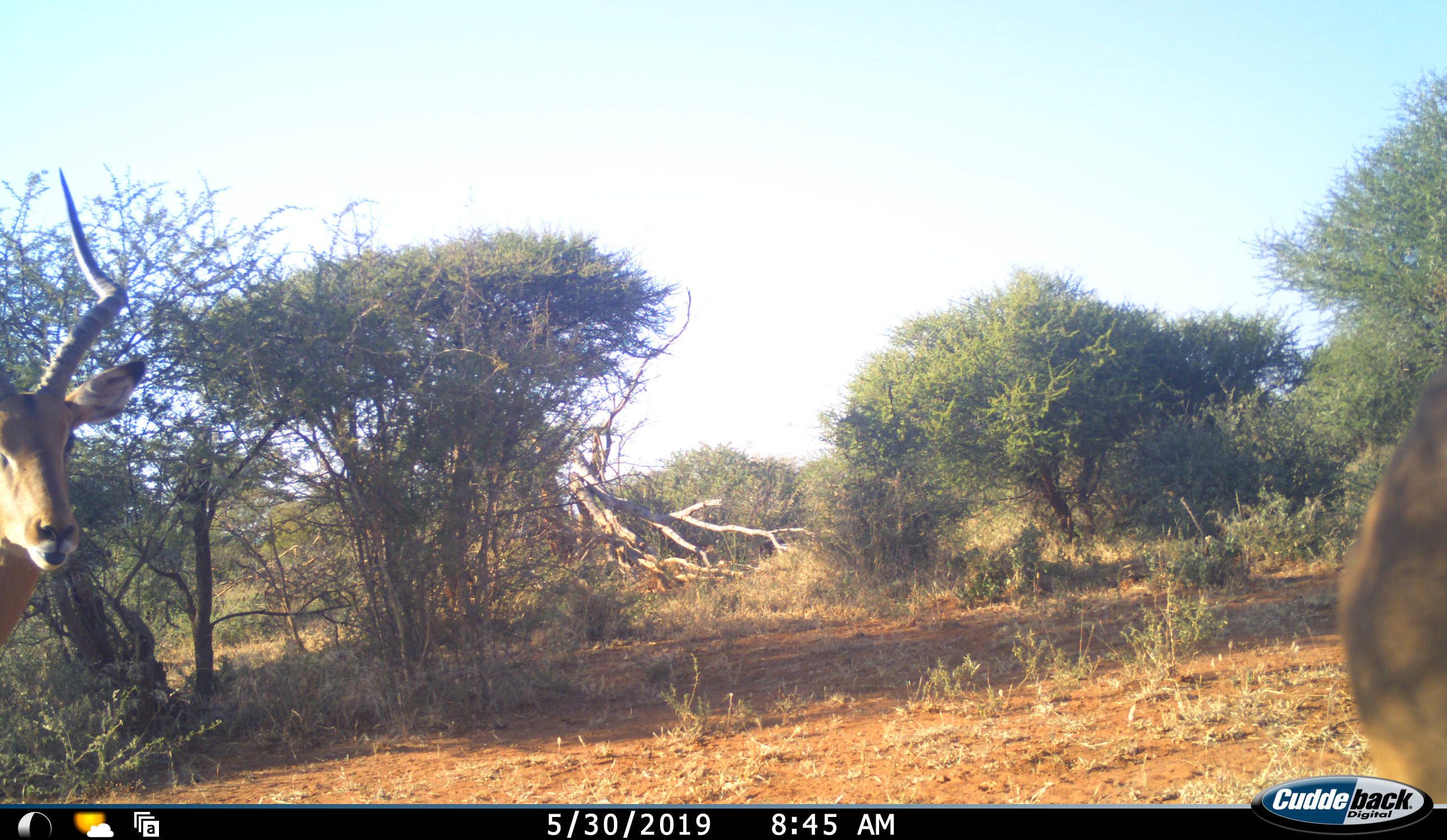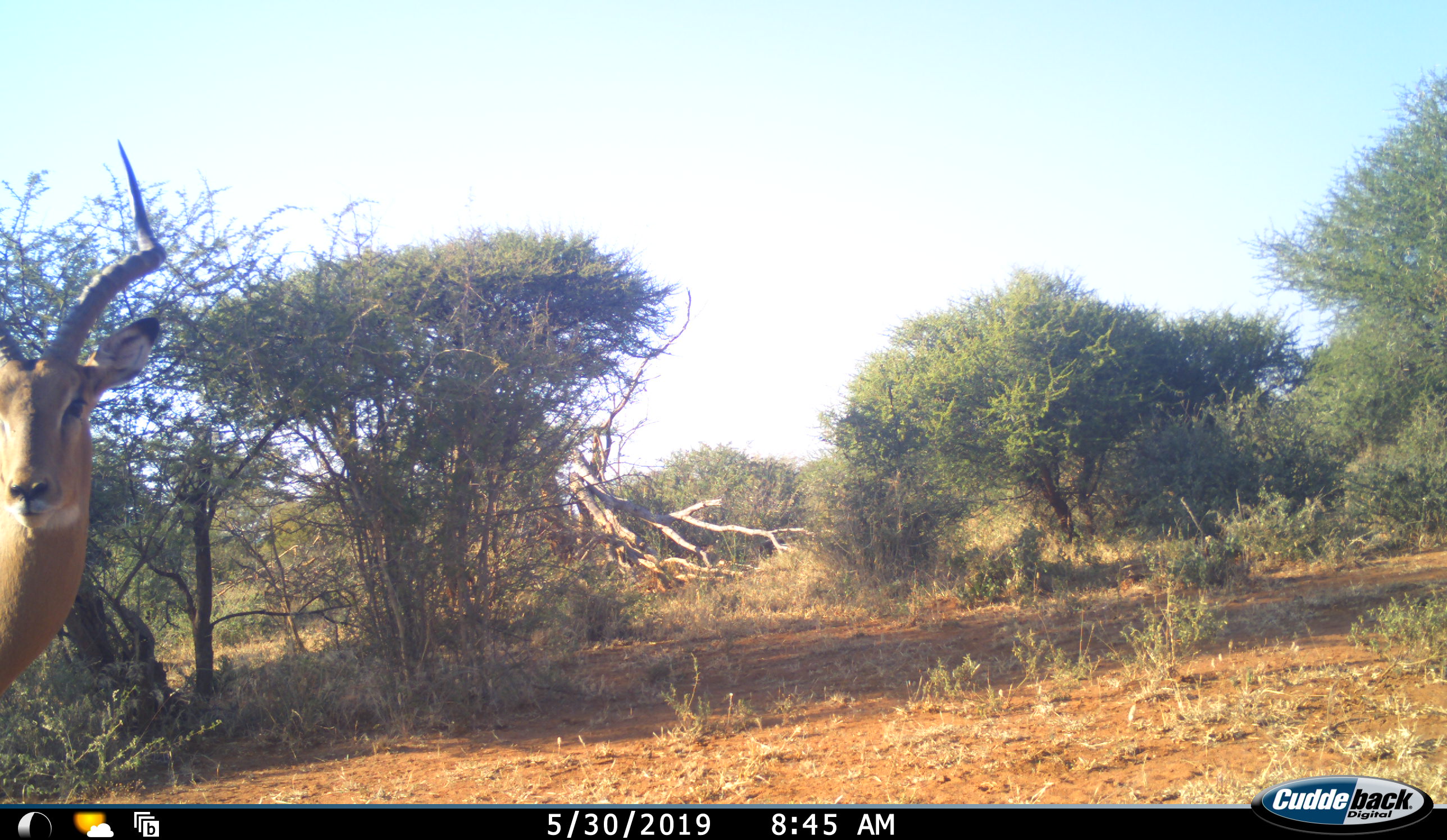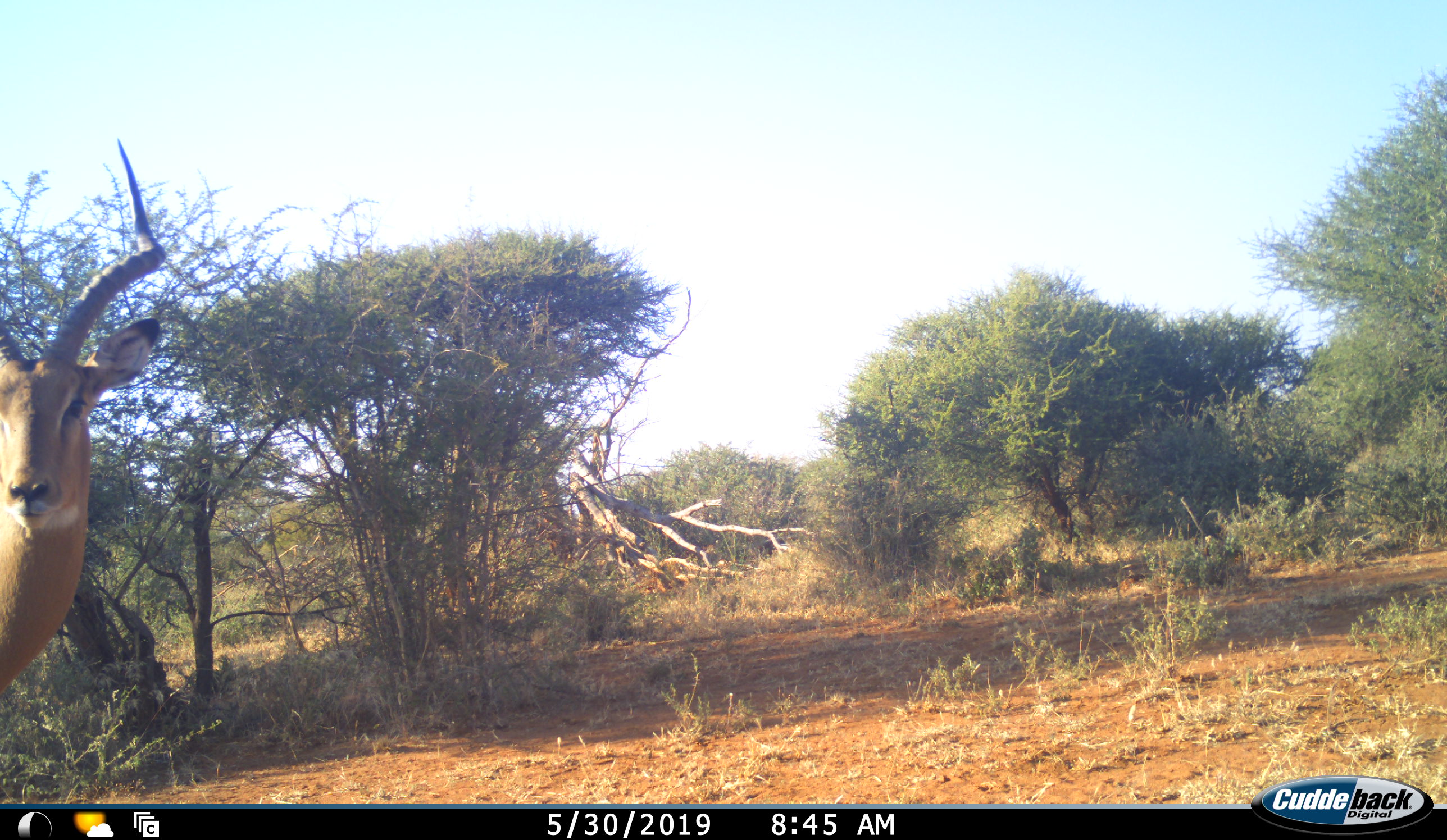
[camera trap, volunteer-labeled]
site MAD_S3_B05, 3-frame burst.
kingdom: Animalia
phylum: Chordata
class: Mammalia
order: Artiodactyla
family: Bovidae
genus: Aepyceros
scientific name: Aepyceros melampus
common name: impala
Impala (Aepyceros melampus), count 2. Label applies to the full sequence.